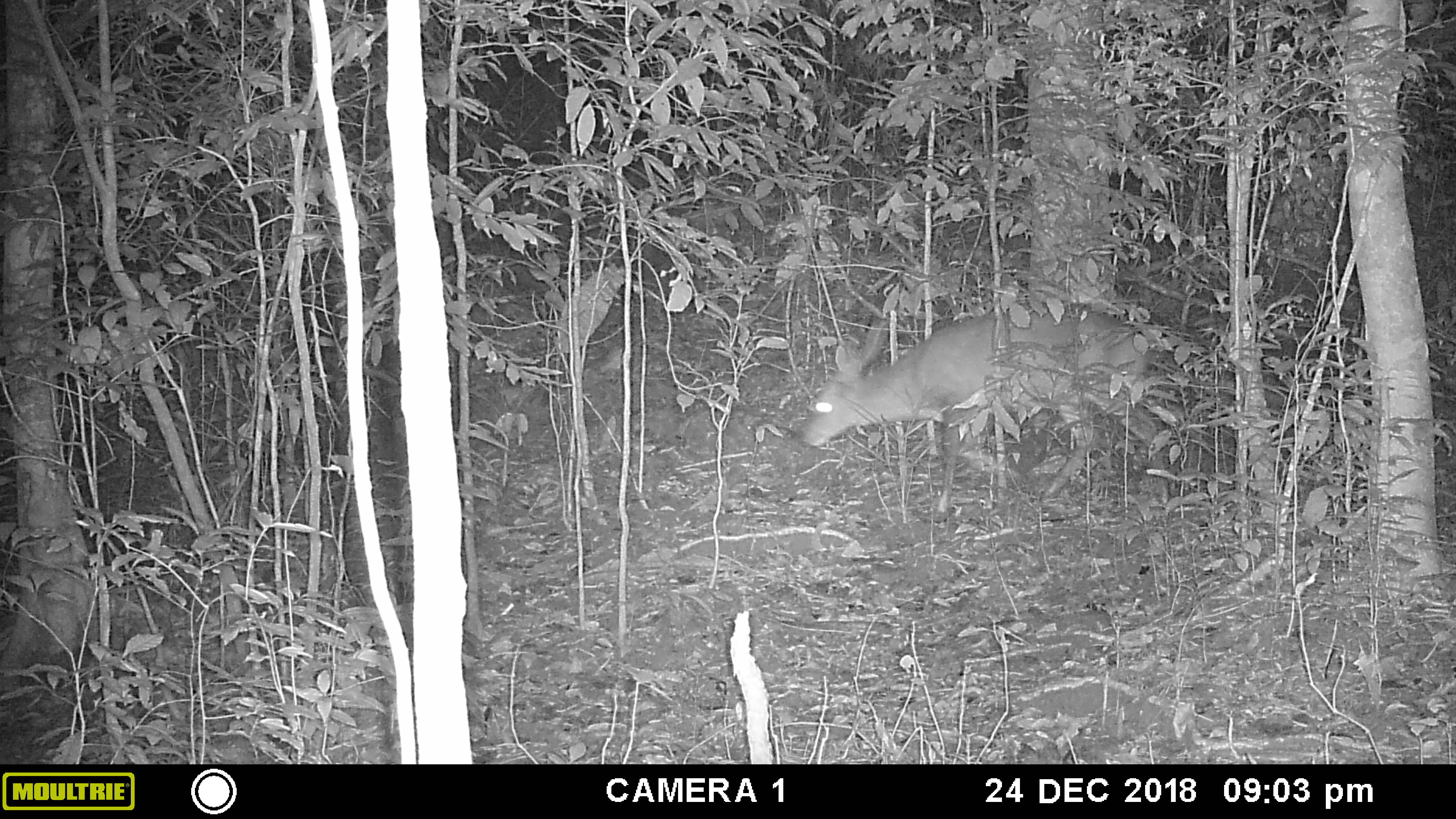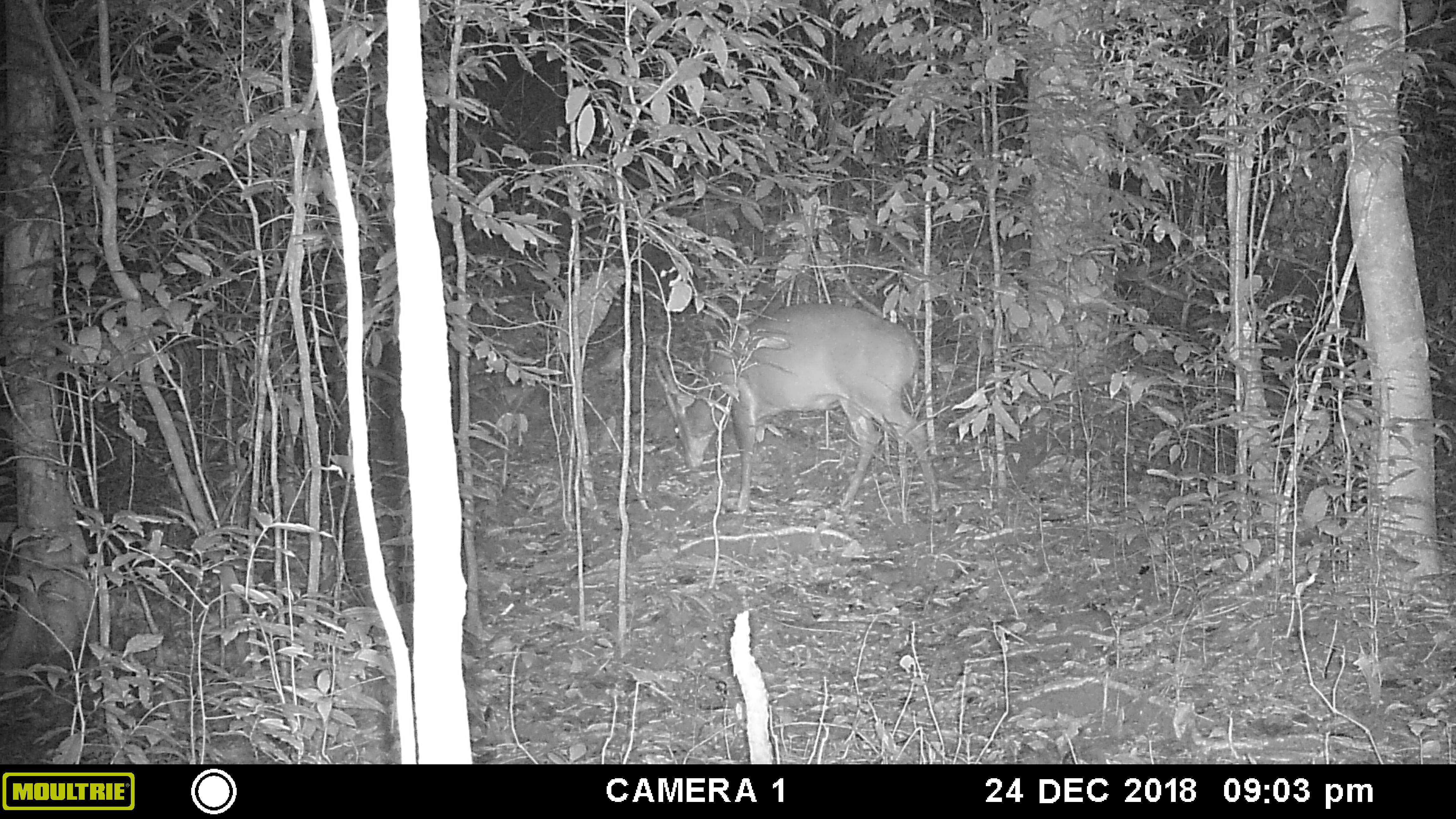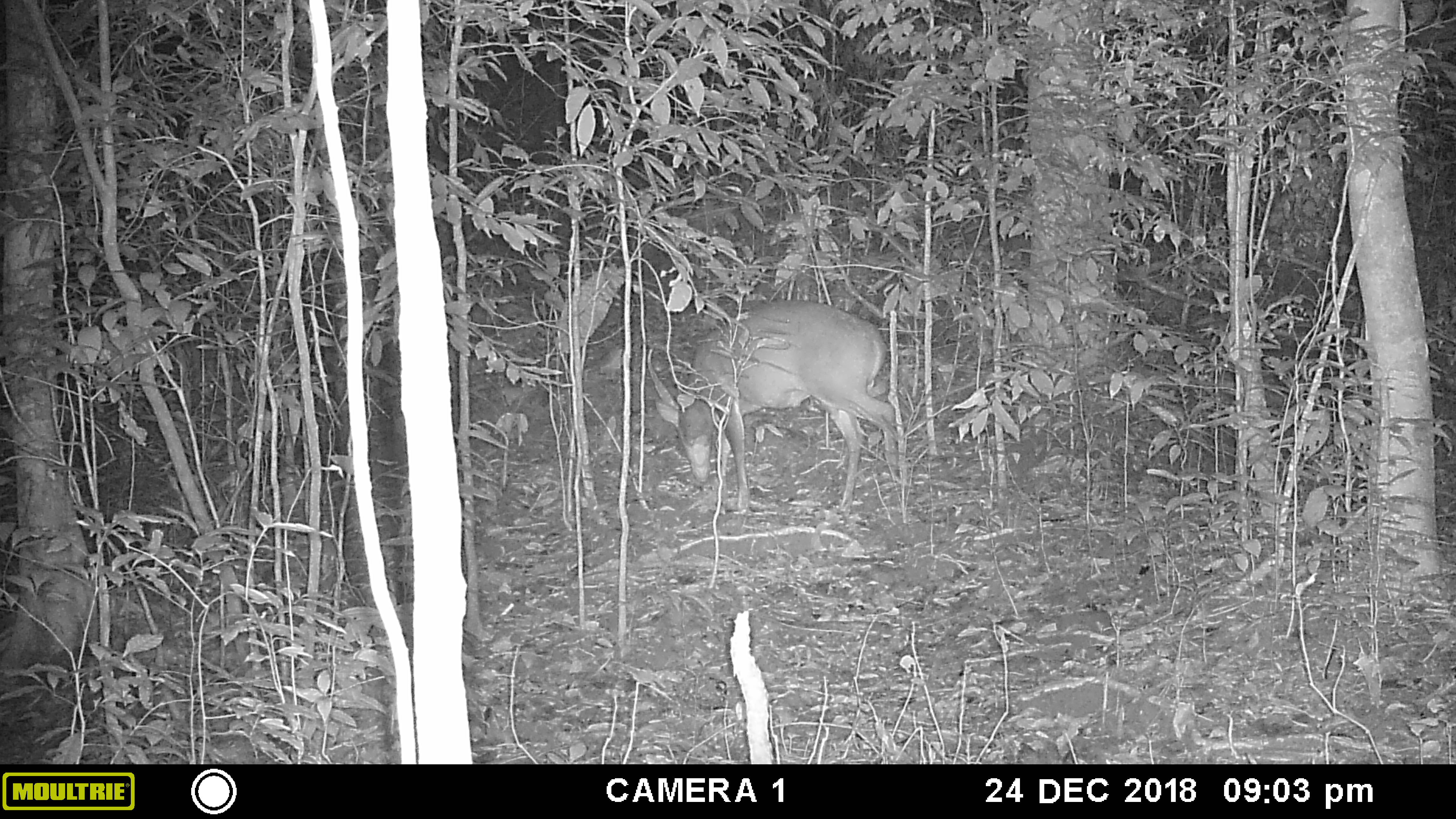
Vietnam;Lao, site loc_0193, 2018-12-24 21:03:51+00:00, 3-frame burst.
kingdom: Animalia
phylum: Chordata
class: Mammalia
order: Artiodactyla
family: Cervidae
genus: Muntiacus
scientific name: Muntiacus vuquangensis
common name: large-antlered muntjac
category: large antlered muntjac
Large antlered muntjac (large-antlered muntjac) (Muntiacus vuquangensis). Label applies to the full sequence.